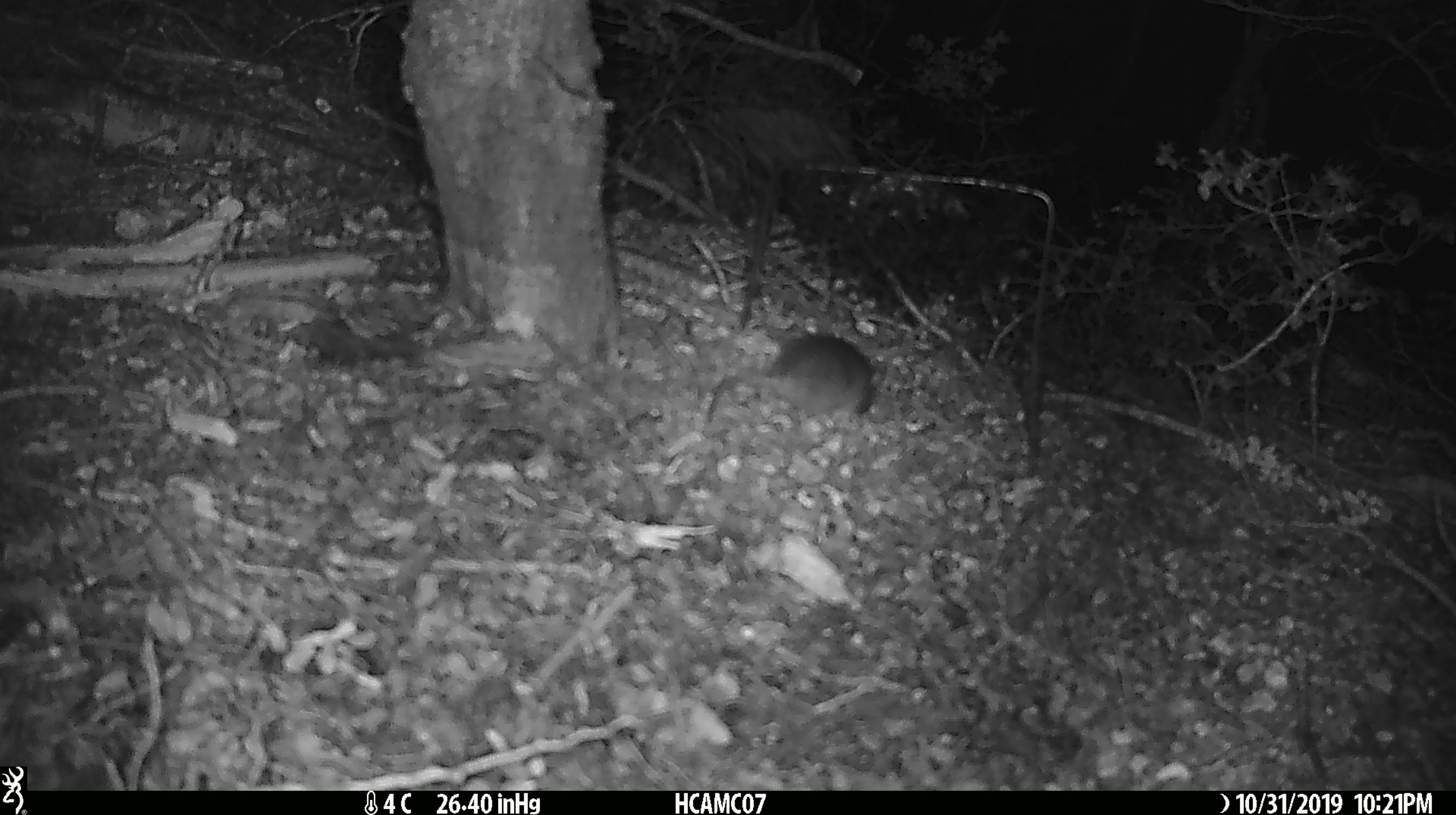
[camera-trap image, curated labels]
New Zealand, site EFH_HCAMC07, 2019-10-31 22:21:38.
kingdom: Animalia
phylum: Chordata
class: Mammalia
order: Rodentia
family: Muridae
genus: Mus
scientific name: Mus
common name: mouse